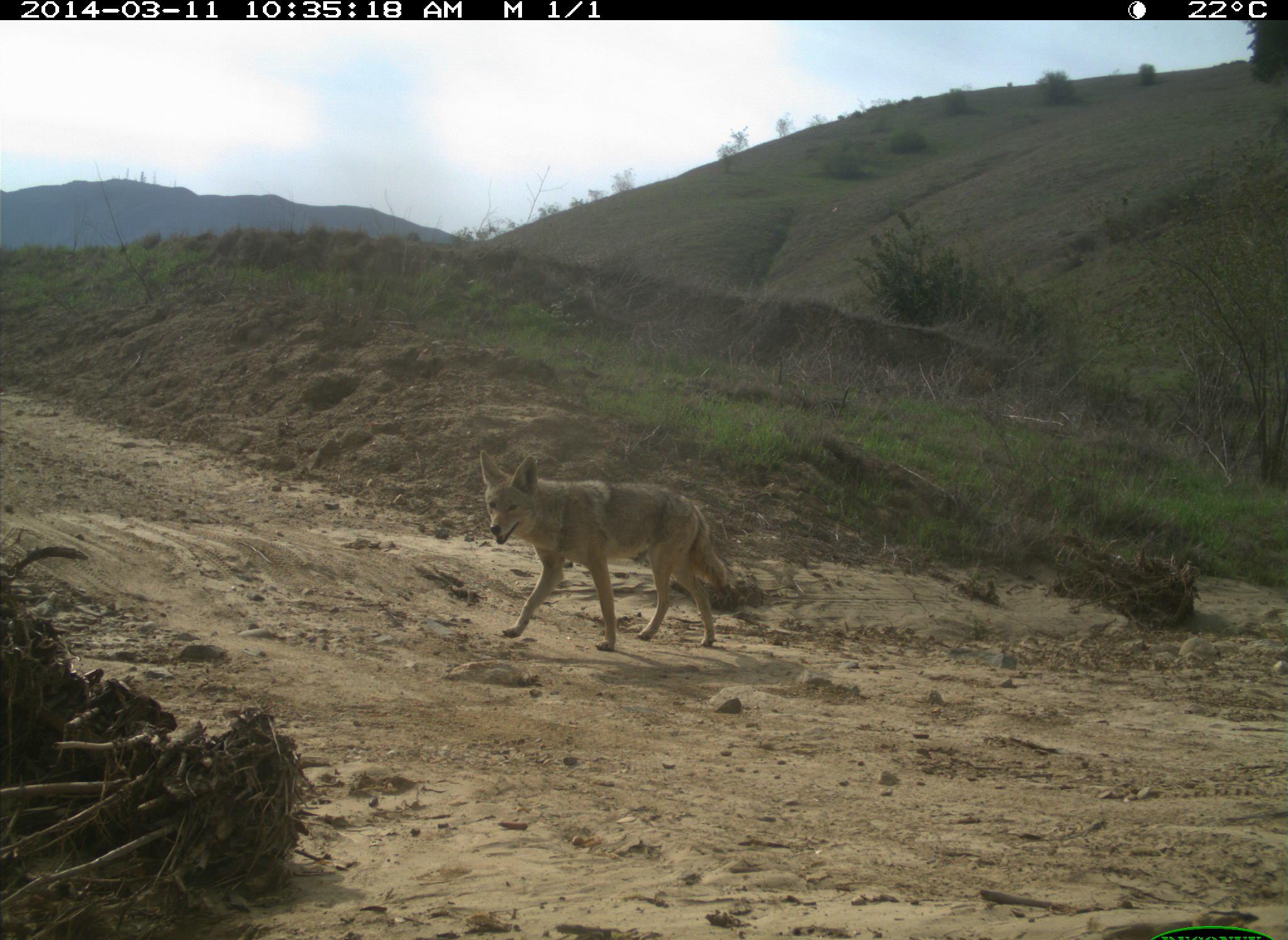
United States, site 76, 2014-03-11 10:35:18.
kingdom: Animalia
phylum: Chordata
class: Mammalia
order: Carnivora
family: Canidae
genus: Canis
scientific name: Canis latrans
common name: coyote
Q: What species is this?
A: Coyote (Canis latrans).